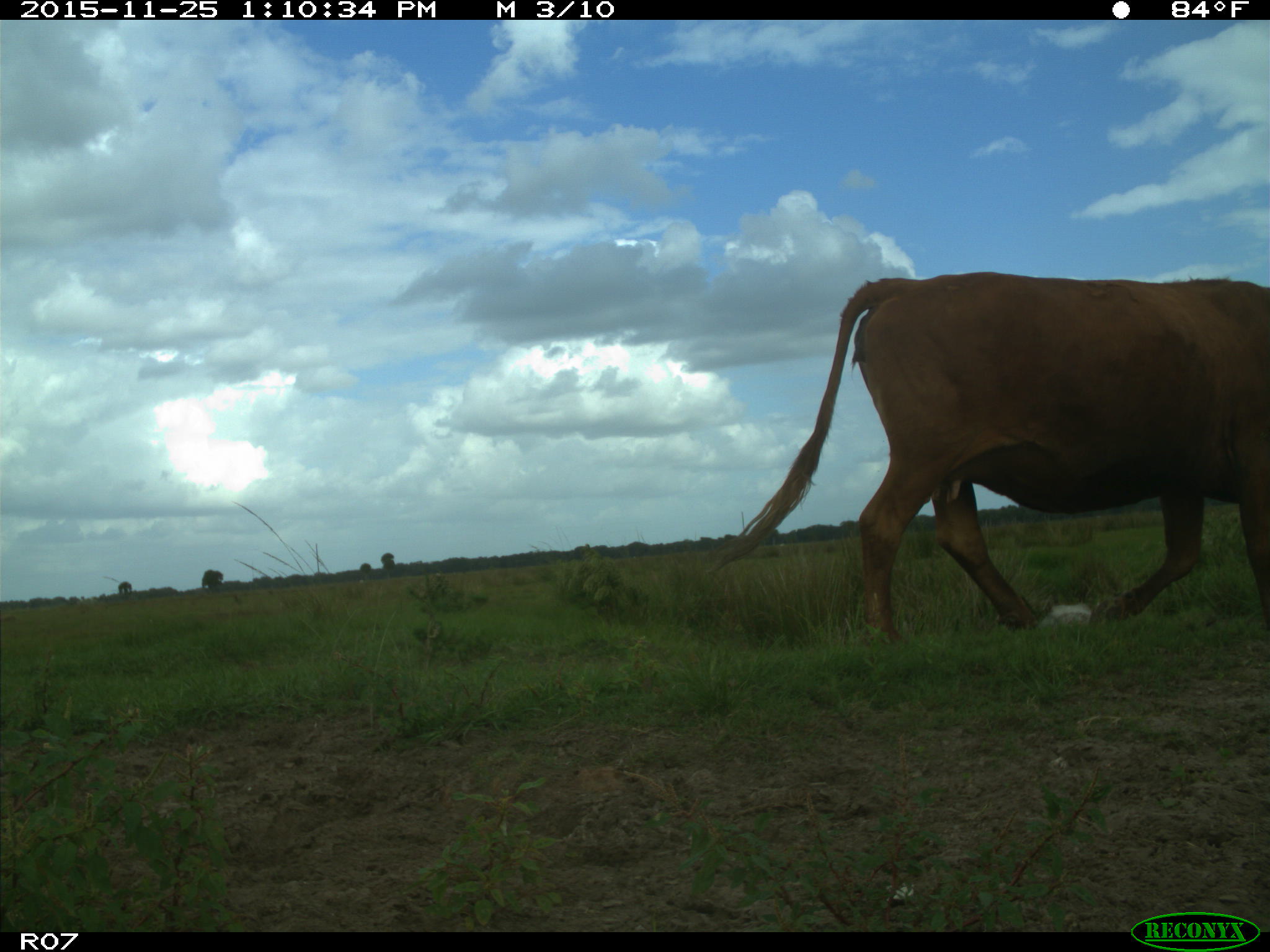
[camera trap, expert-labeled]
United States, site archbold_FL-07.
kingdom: Animalia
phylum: Chordata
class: Mammalia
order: Artiodactyla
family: Bovidae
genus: Bos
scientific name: Bos taurus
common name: domestic cow